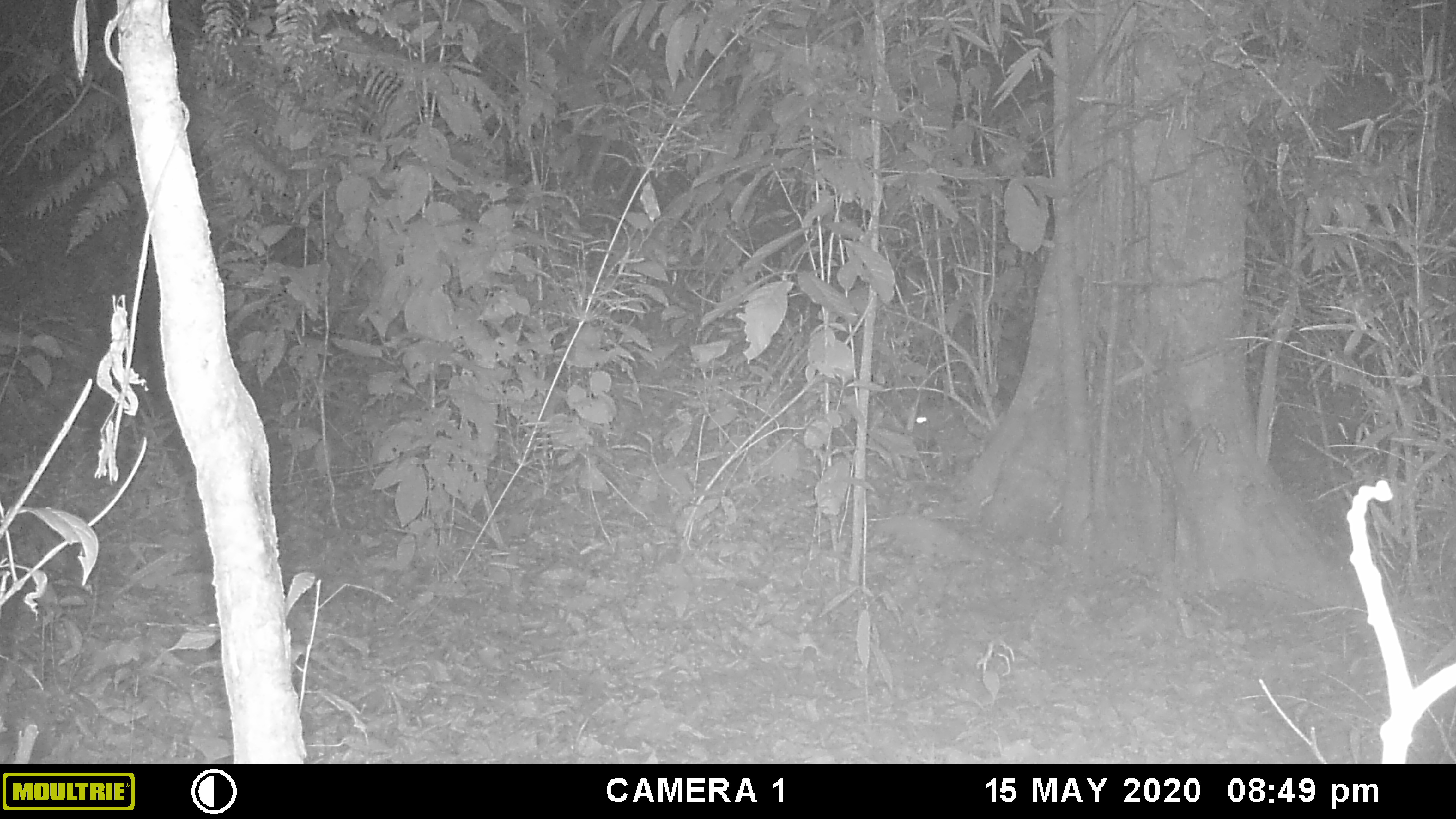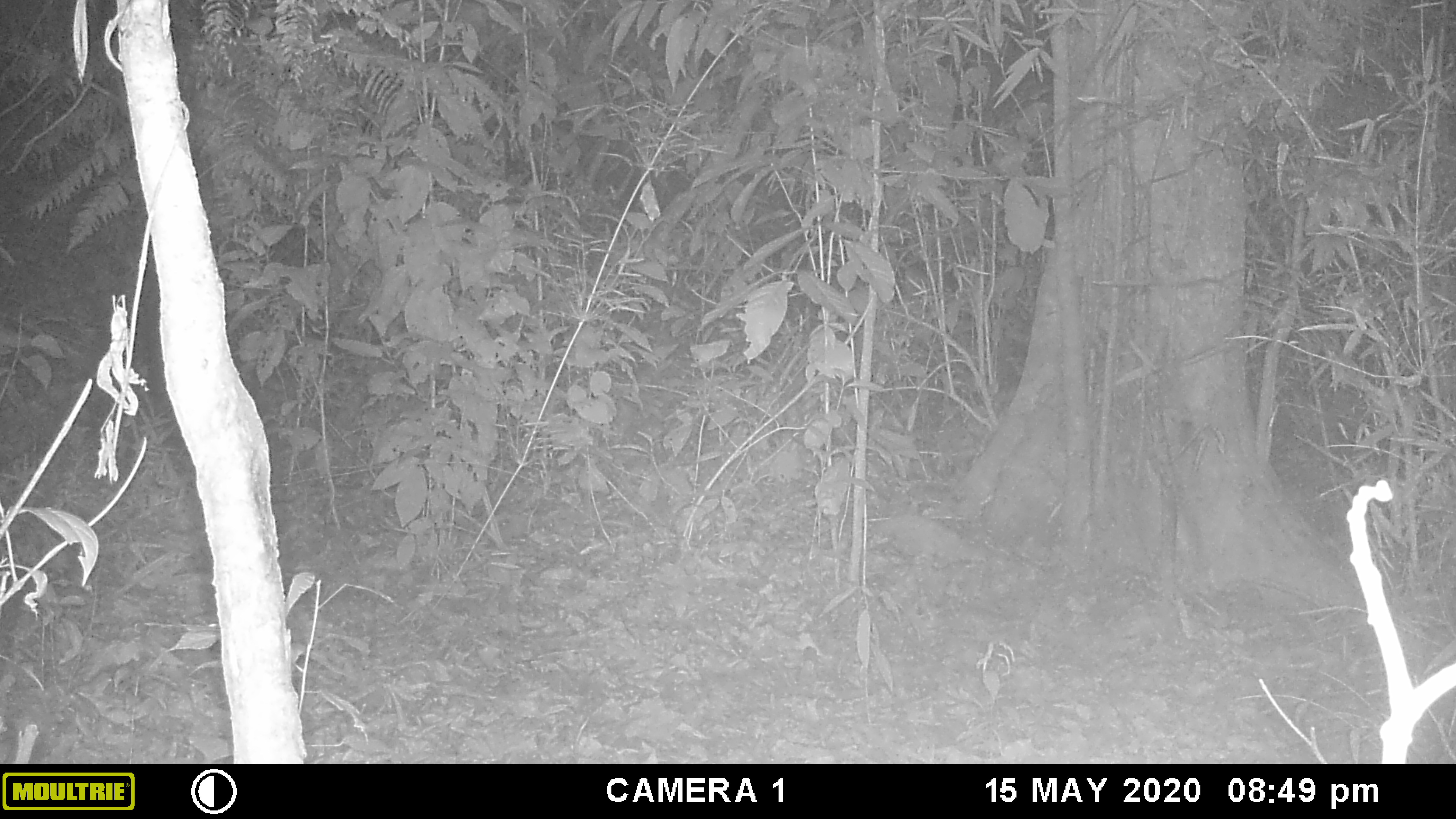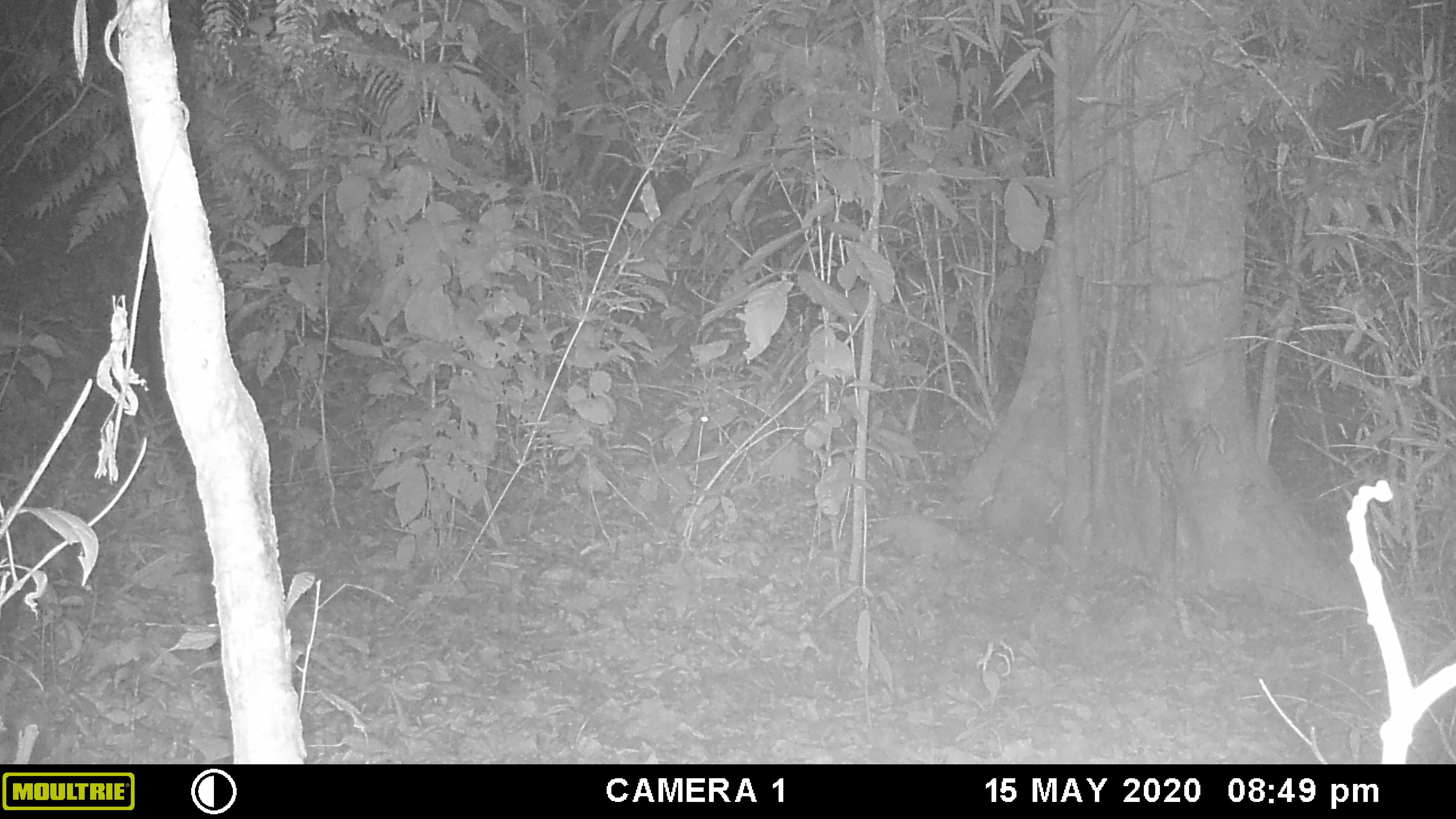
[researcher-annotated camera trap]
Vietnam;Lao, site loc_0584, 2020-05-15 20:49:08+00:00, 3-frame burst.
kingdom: Animalia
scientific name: Animalia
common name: animal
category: unidentified animal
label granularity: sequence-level